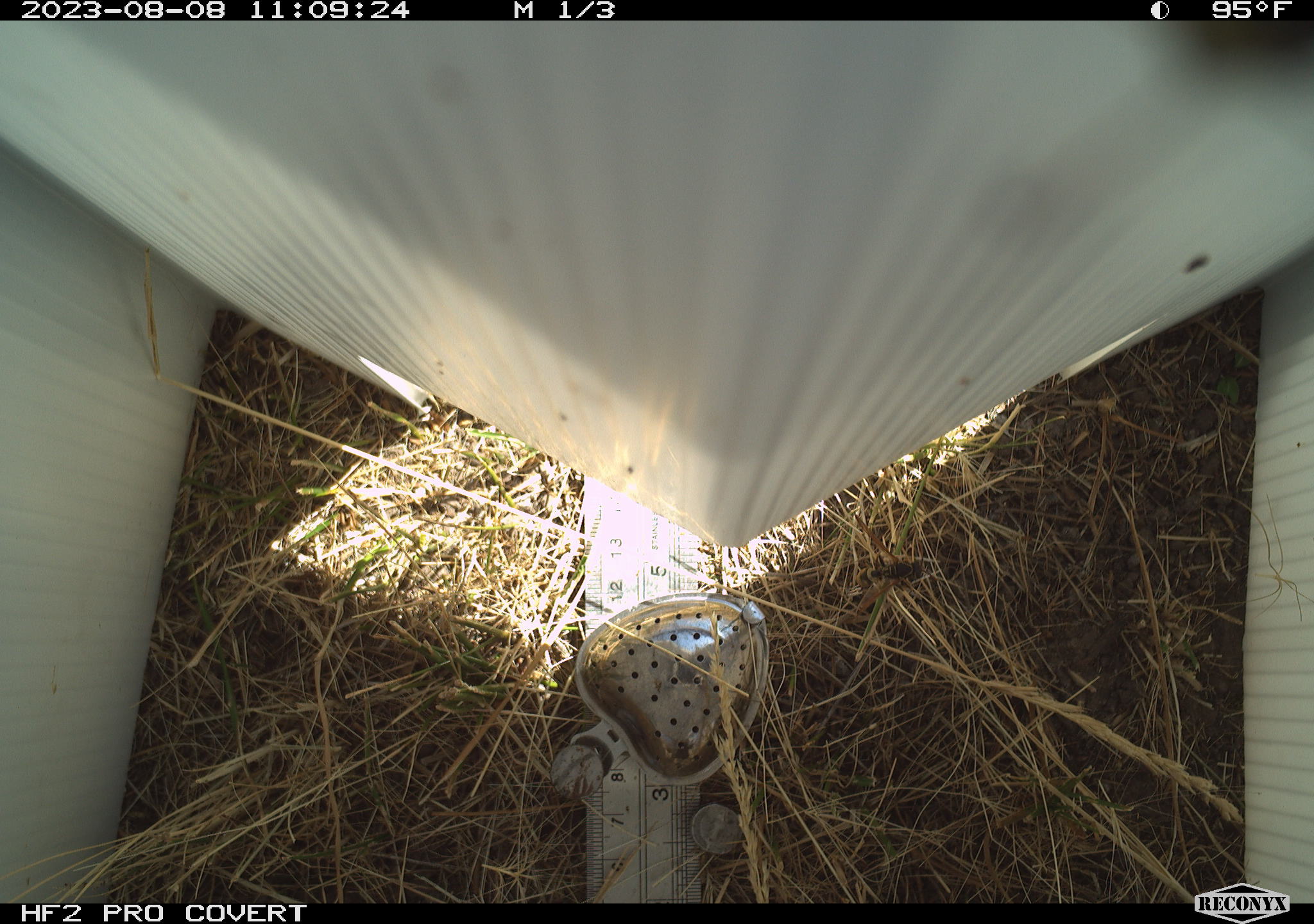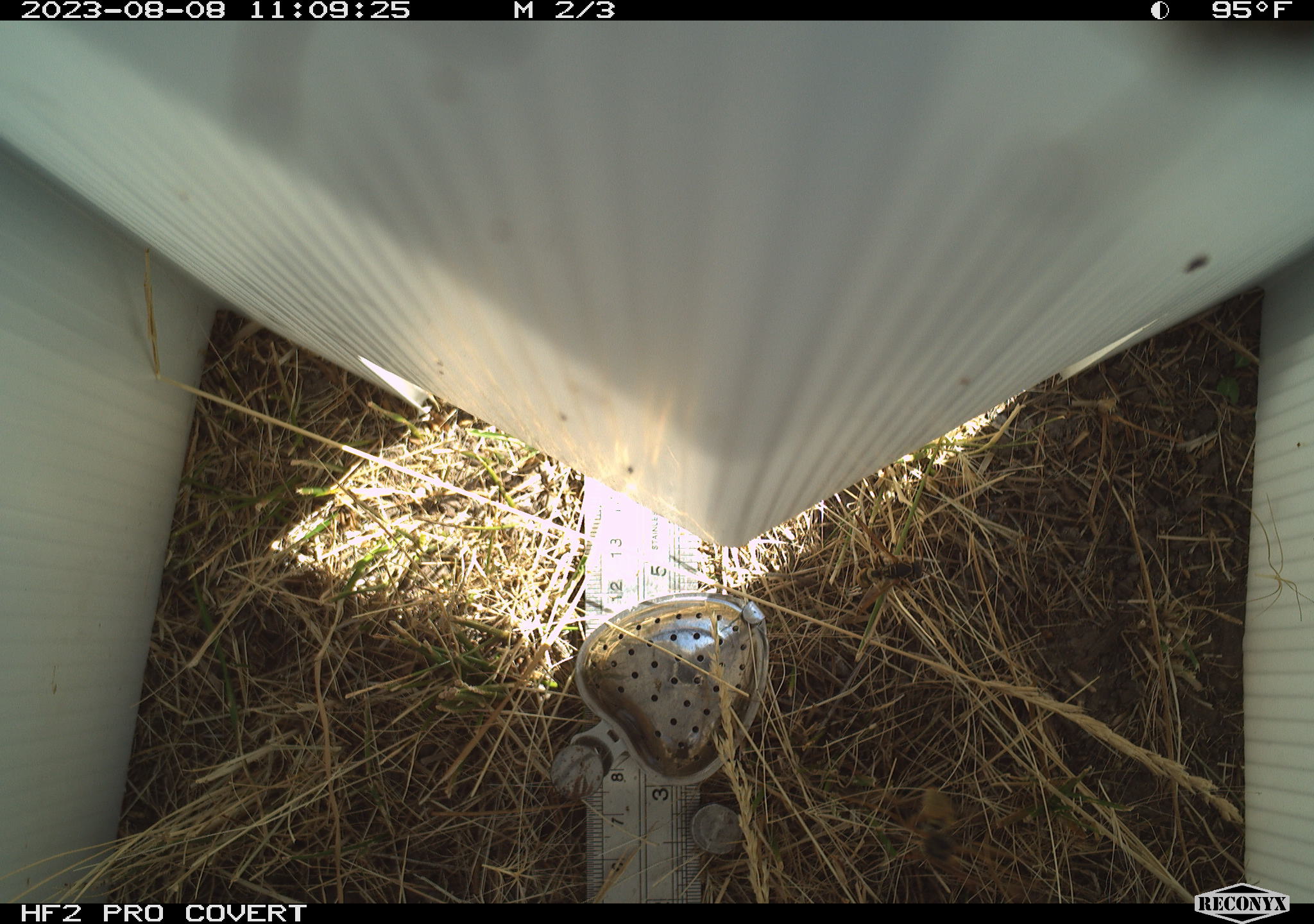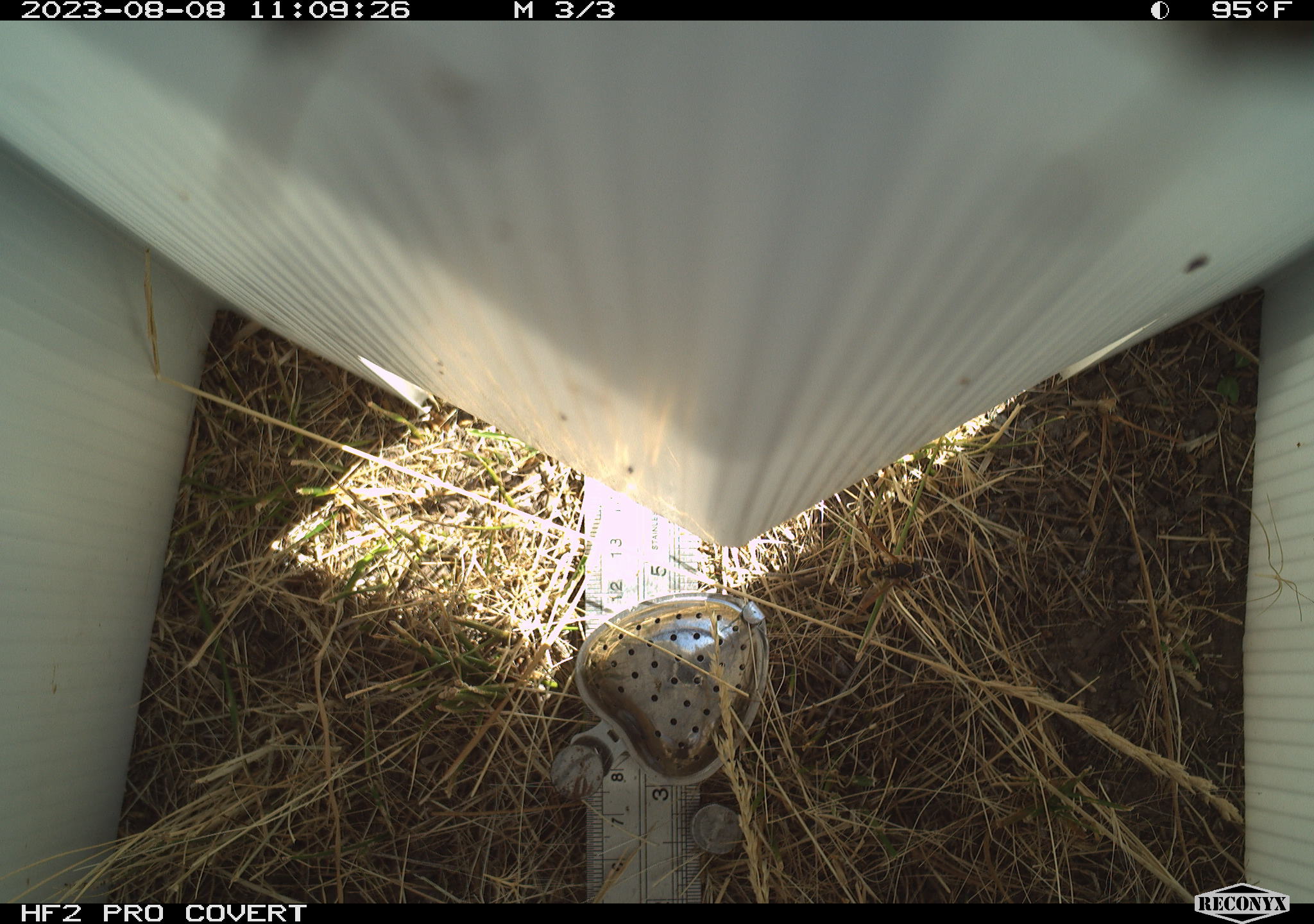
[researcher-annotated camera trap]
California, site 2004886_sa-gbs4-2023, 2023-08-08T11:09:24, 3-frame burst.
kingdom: Animalia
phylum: Arthropoda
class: Insecta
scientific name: Insecta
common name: insect